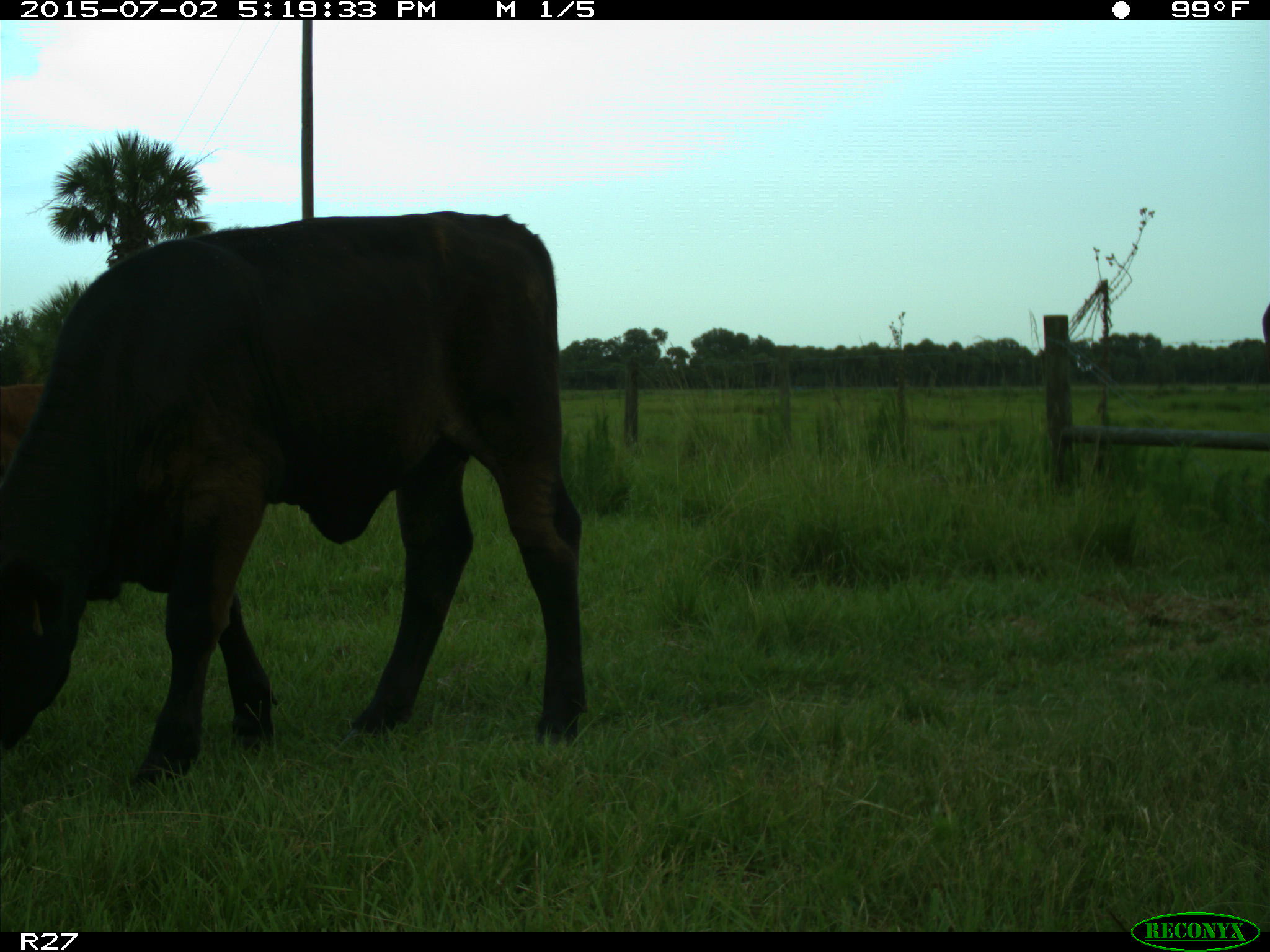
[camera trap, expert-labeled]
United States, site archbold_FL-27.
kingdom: Animalia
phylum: Chordata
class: Mammalia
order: Artiodactyla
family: Bovidae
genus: Bos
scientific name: Bos taurus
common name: domestic cow